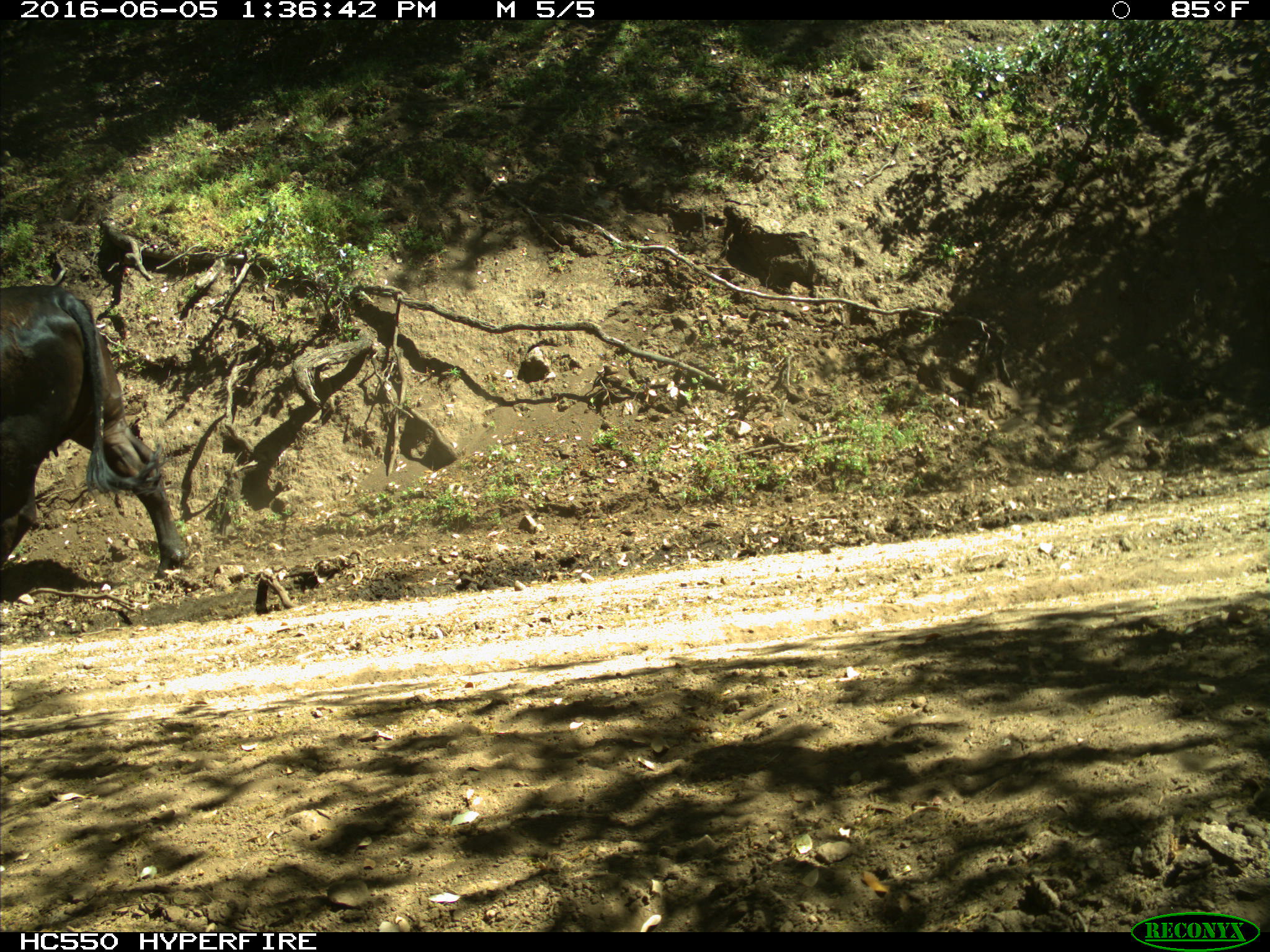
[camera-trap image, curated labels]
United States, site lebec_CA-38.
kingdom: Animalia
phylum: Chordata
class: Mammalia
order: Artiodactyla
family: Bovidae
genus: Bos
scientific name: Bos taurus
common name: domestic cow